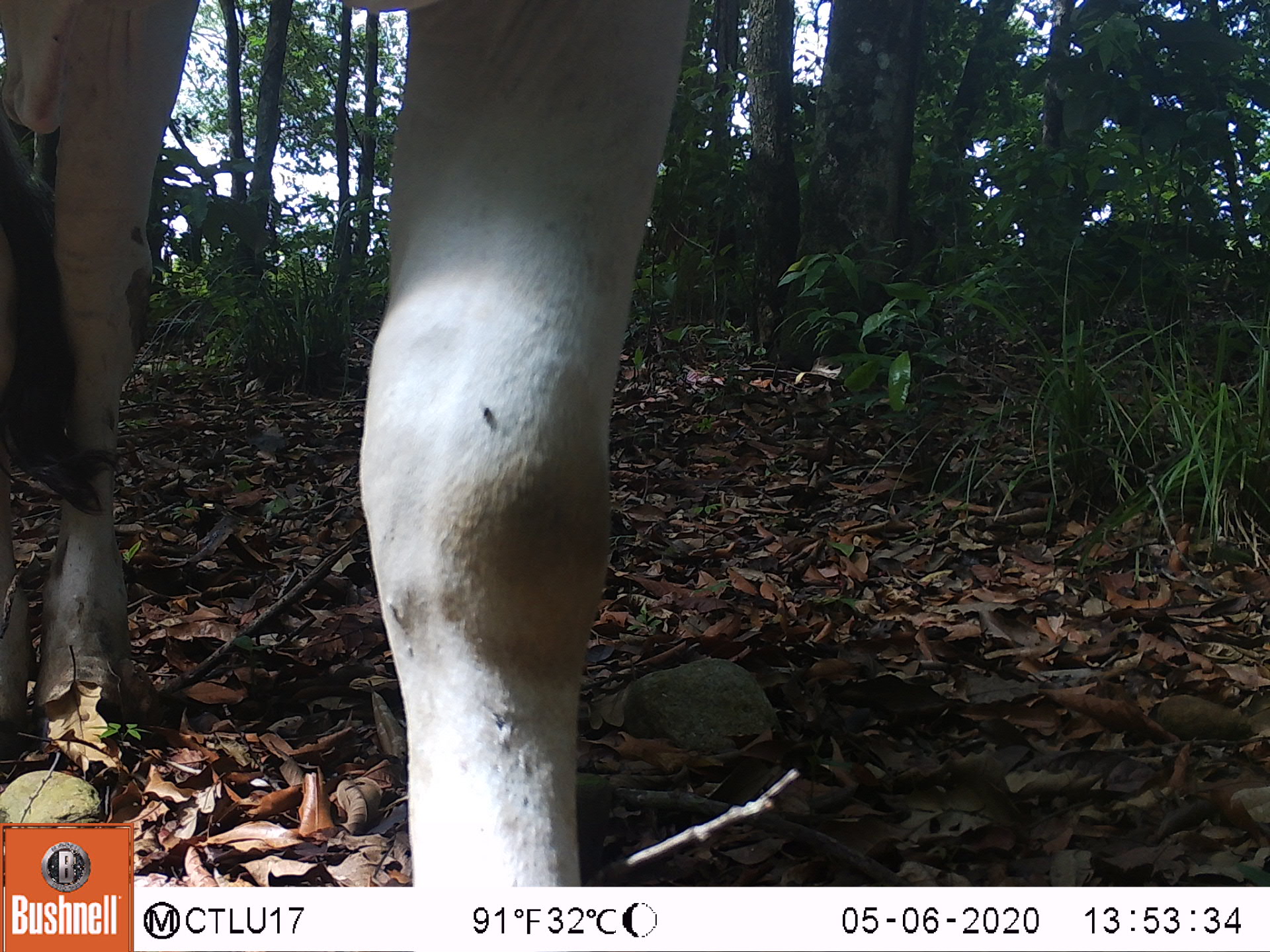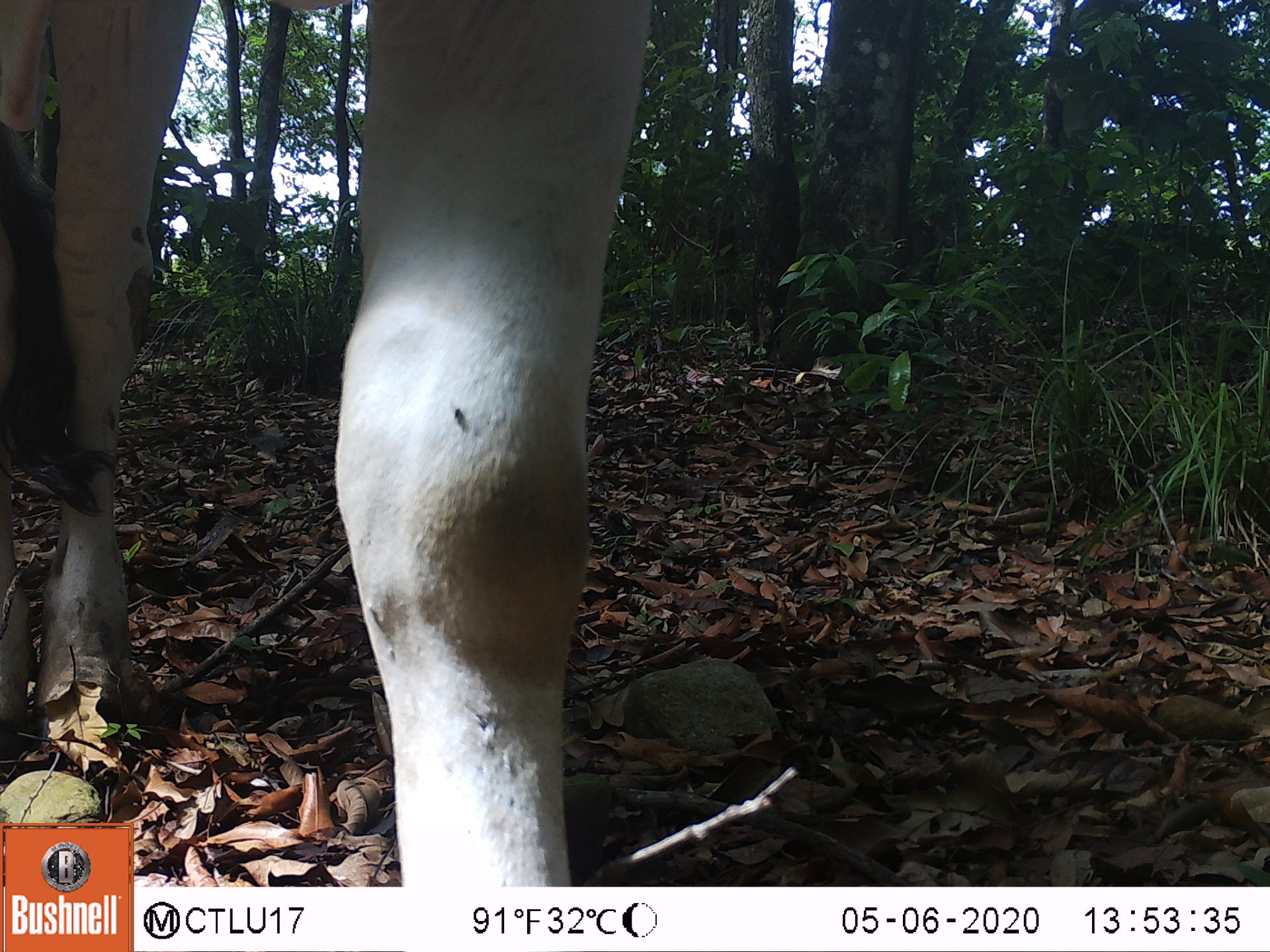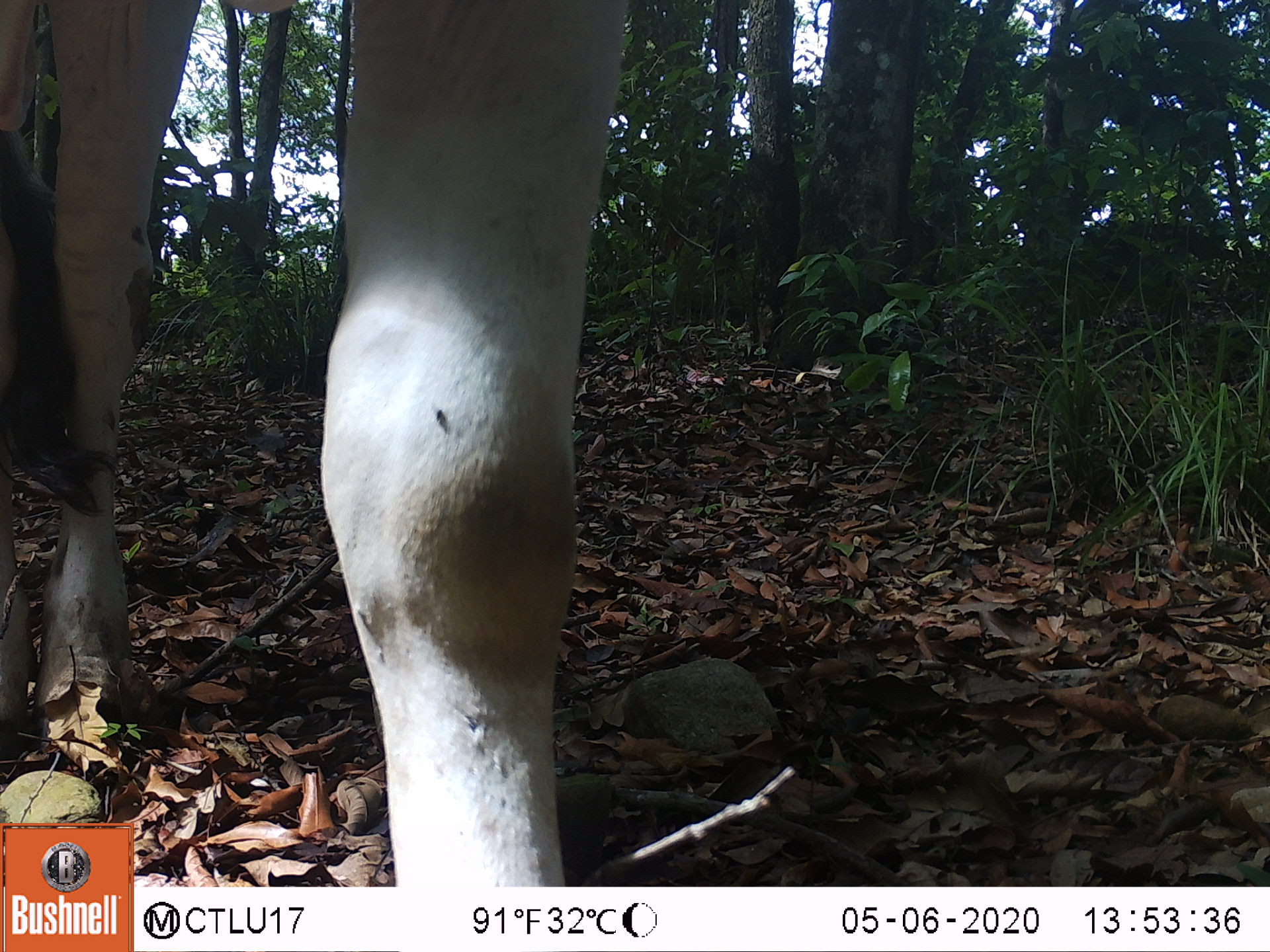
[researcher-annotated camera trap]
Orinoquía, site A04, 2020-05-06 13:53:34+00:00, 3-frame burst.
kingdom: Animalia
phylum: Chordata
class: Mammalia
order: Artiodactyla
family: Bovidae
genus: Bos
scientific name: Bos taurus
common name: cow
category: cattle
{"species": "cattle (cow) (Bos taurus)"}